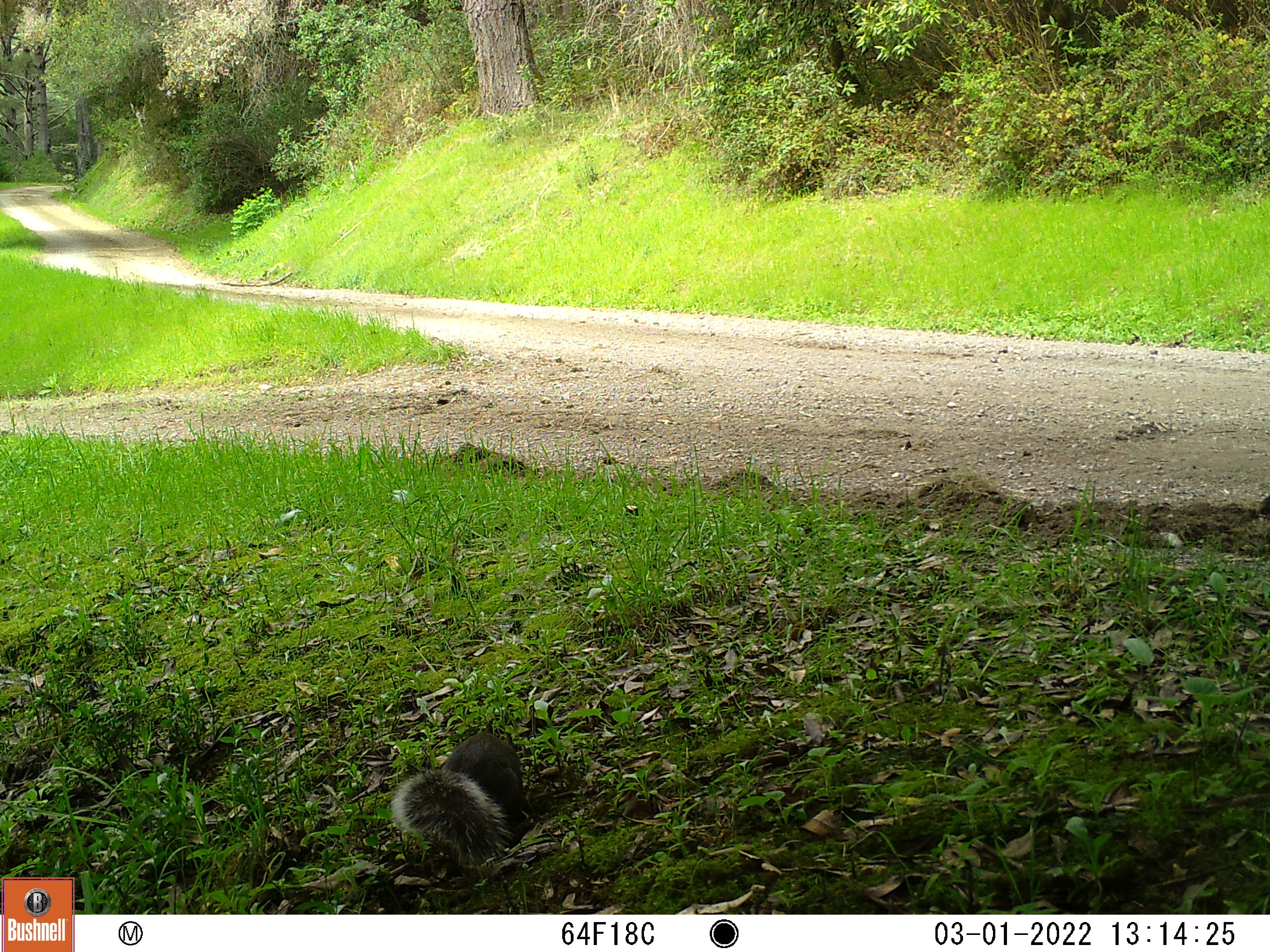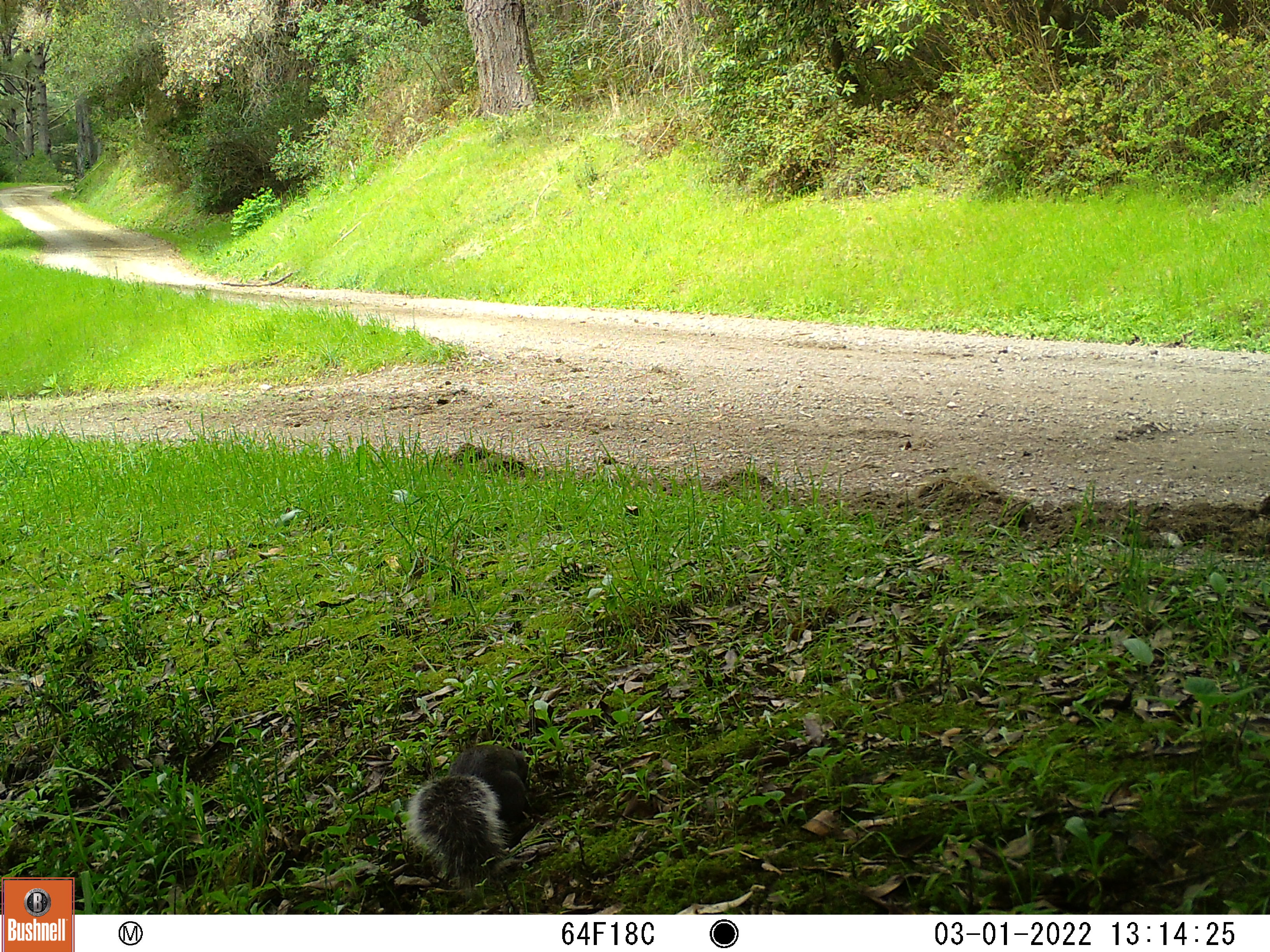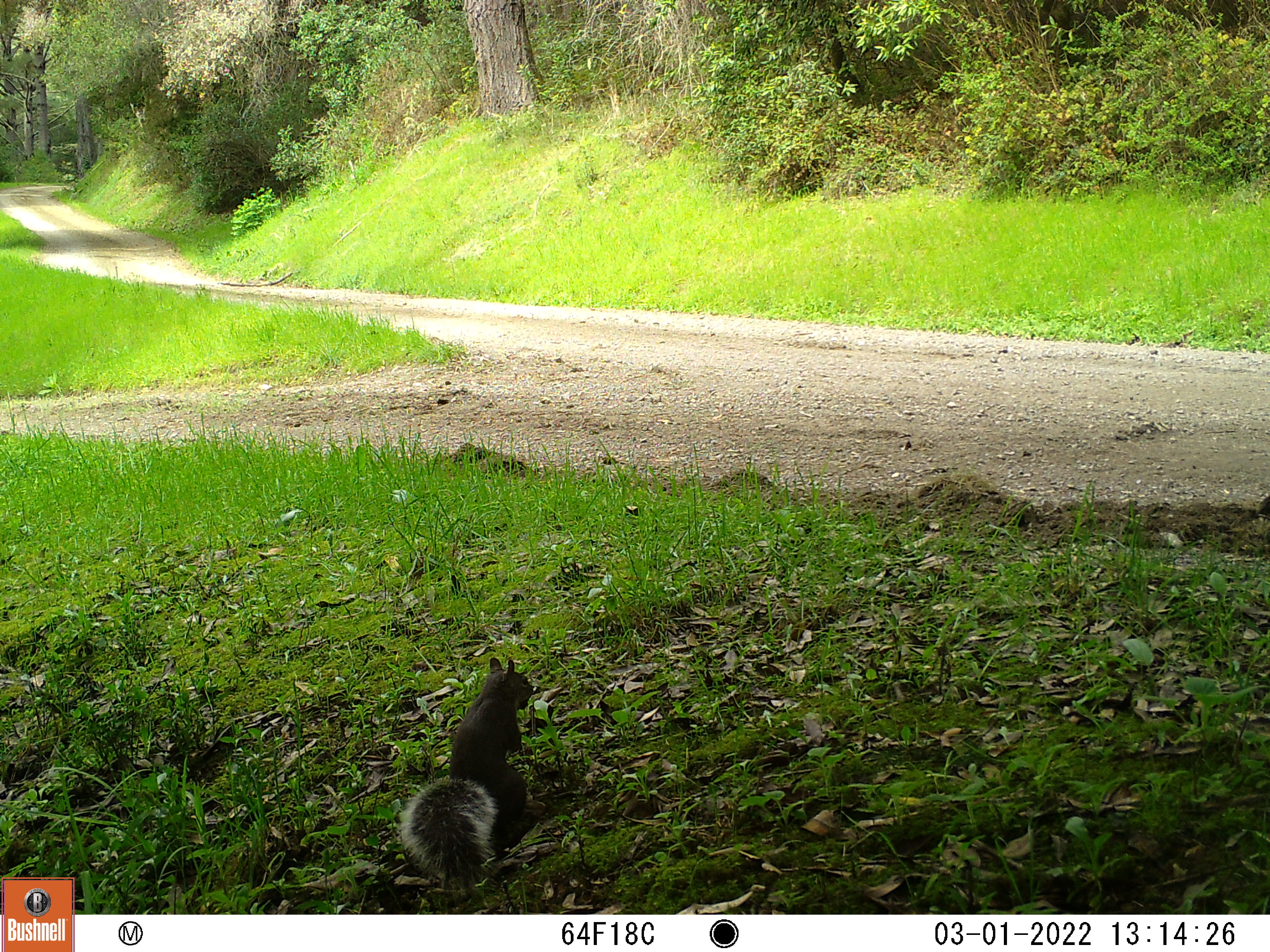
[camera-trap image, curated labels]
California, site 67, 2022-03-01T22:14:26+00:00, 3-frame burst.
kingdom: Animalia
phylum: Chordata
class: Mammalia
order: Rodentia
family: Sciuridae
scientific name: Sciuridae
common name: squirrel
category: unknown squirrel